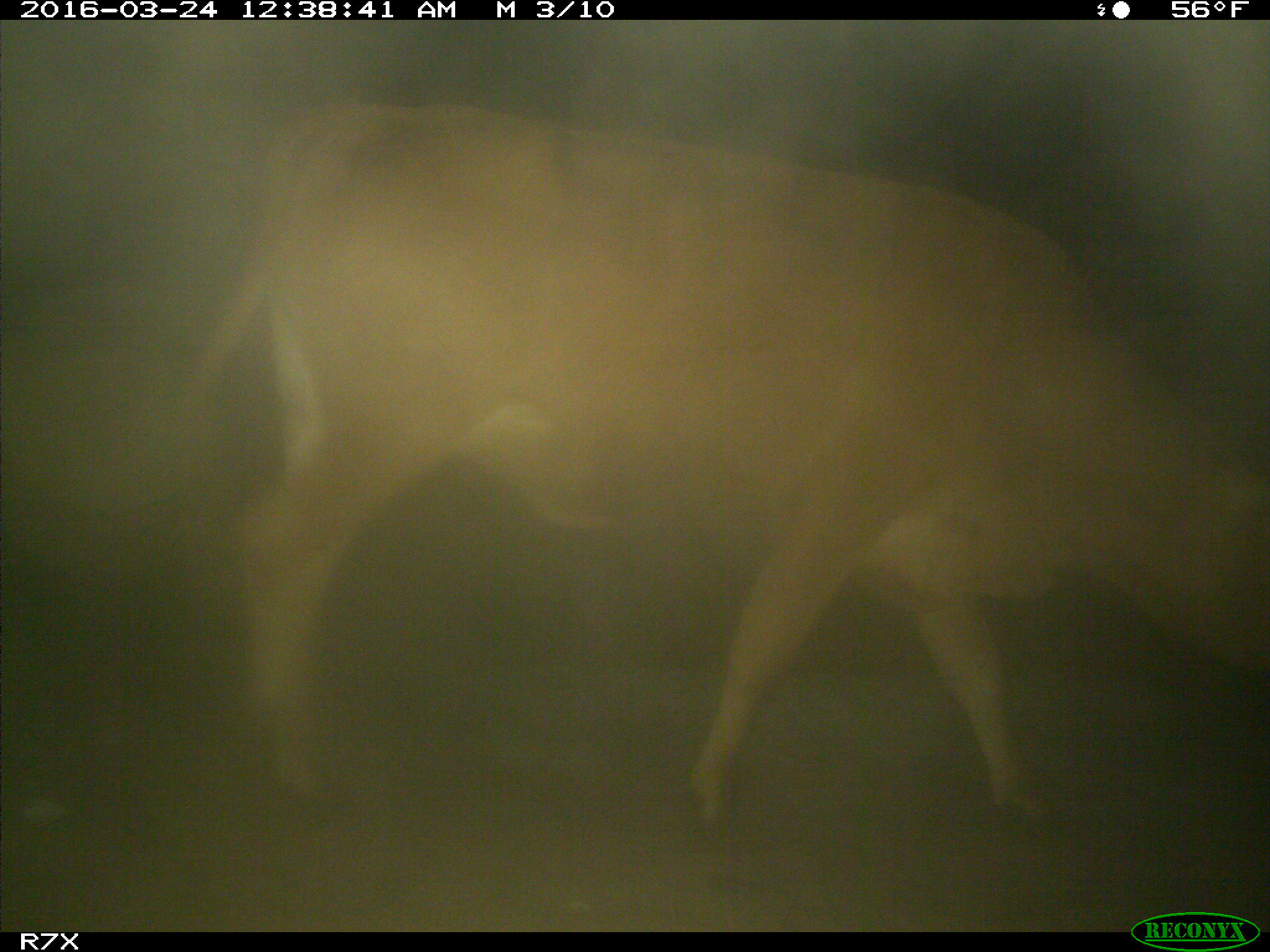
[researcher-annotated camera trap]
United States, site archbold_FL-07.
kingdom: Animalia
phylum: Chordata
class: Mammalia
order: Artiodactyla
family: Bovidae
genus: Bos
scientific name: Bos taurus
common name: domestic cow